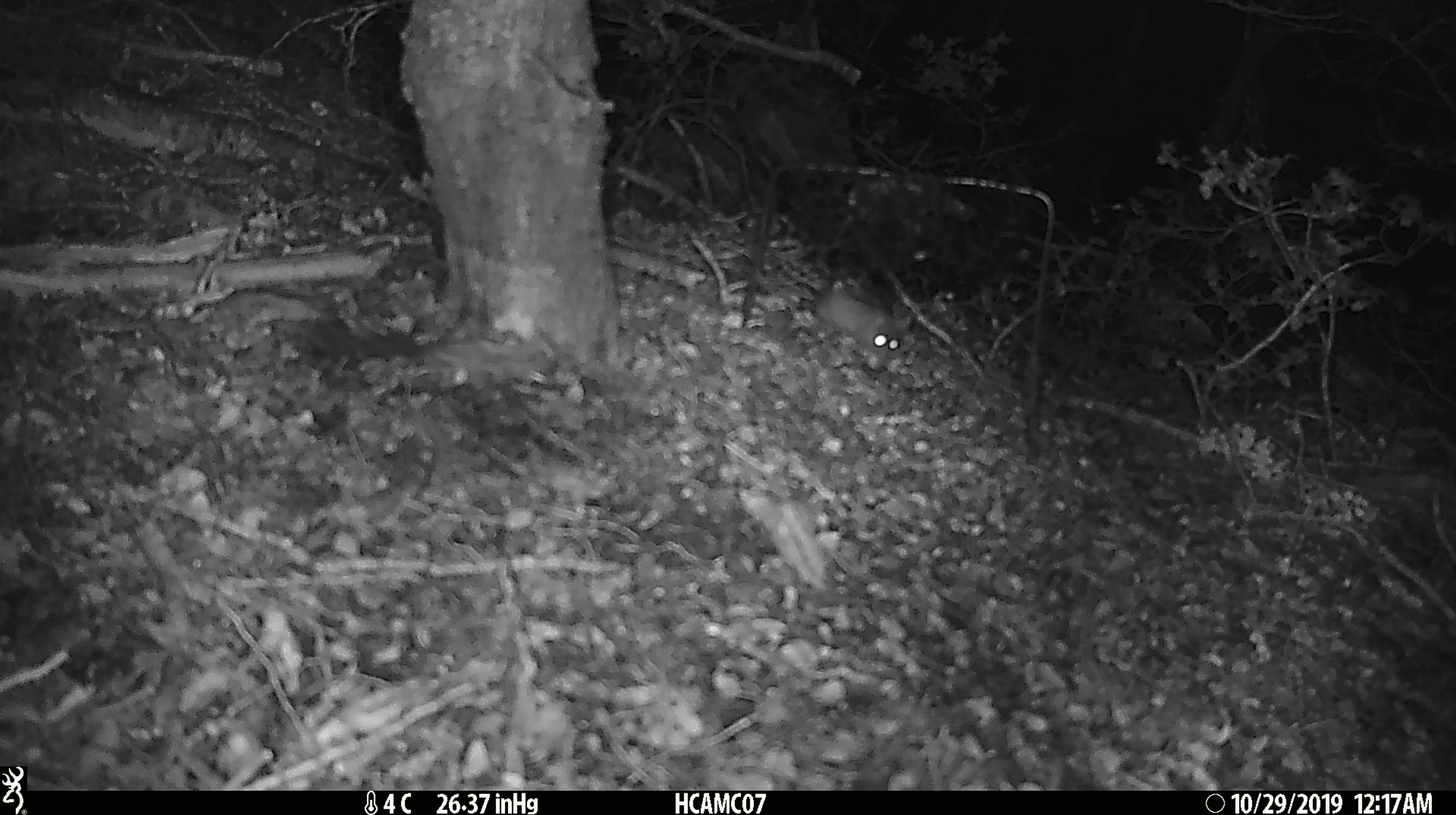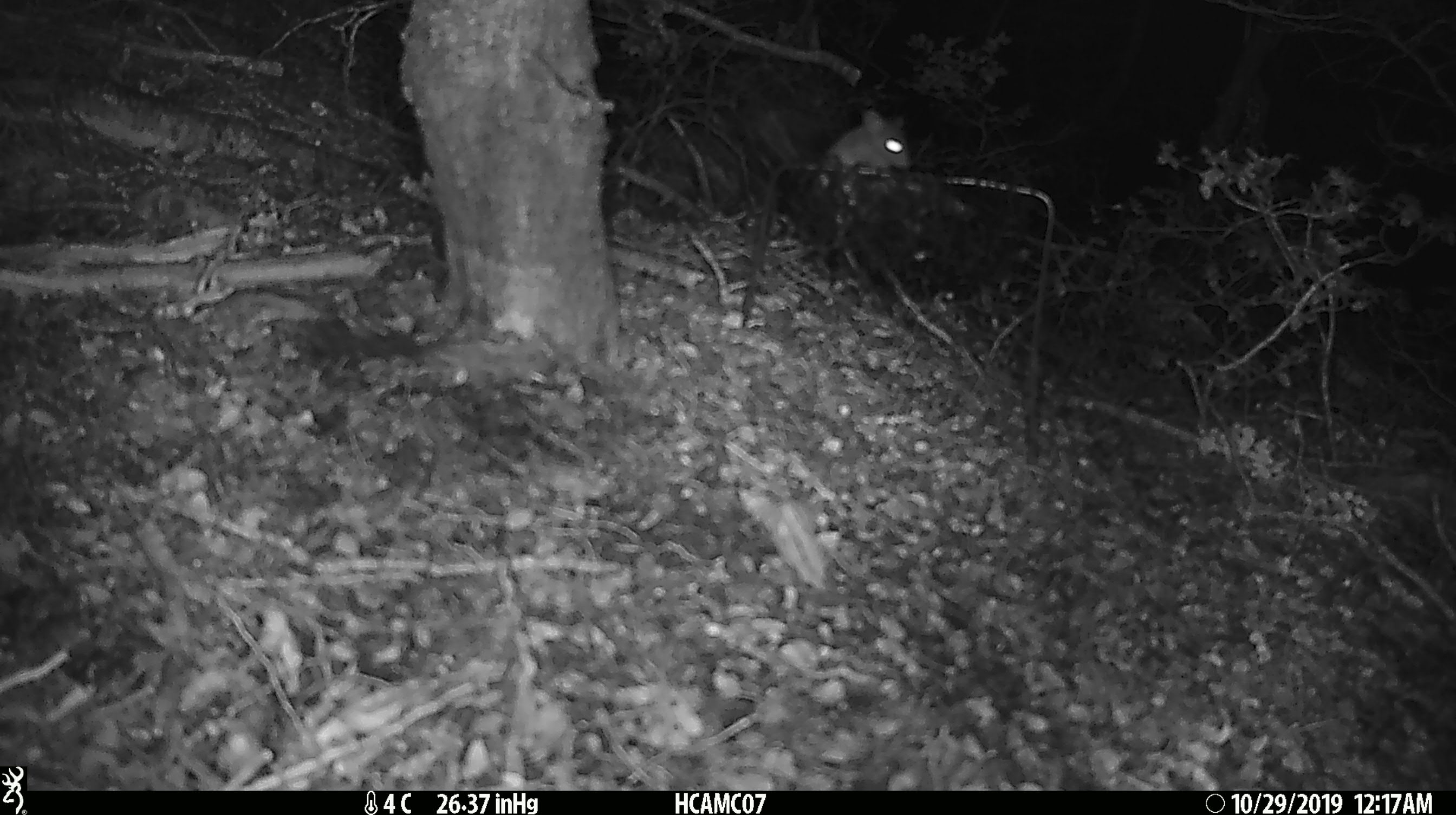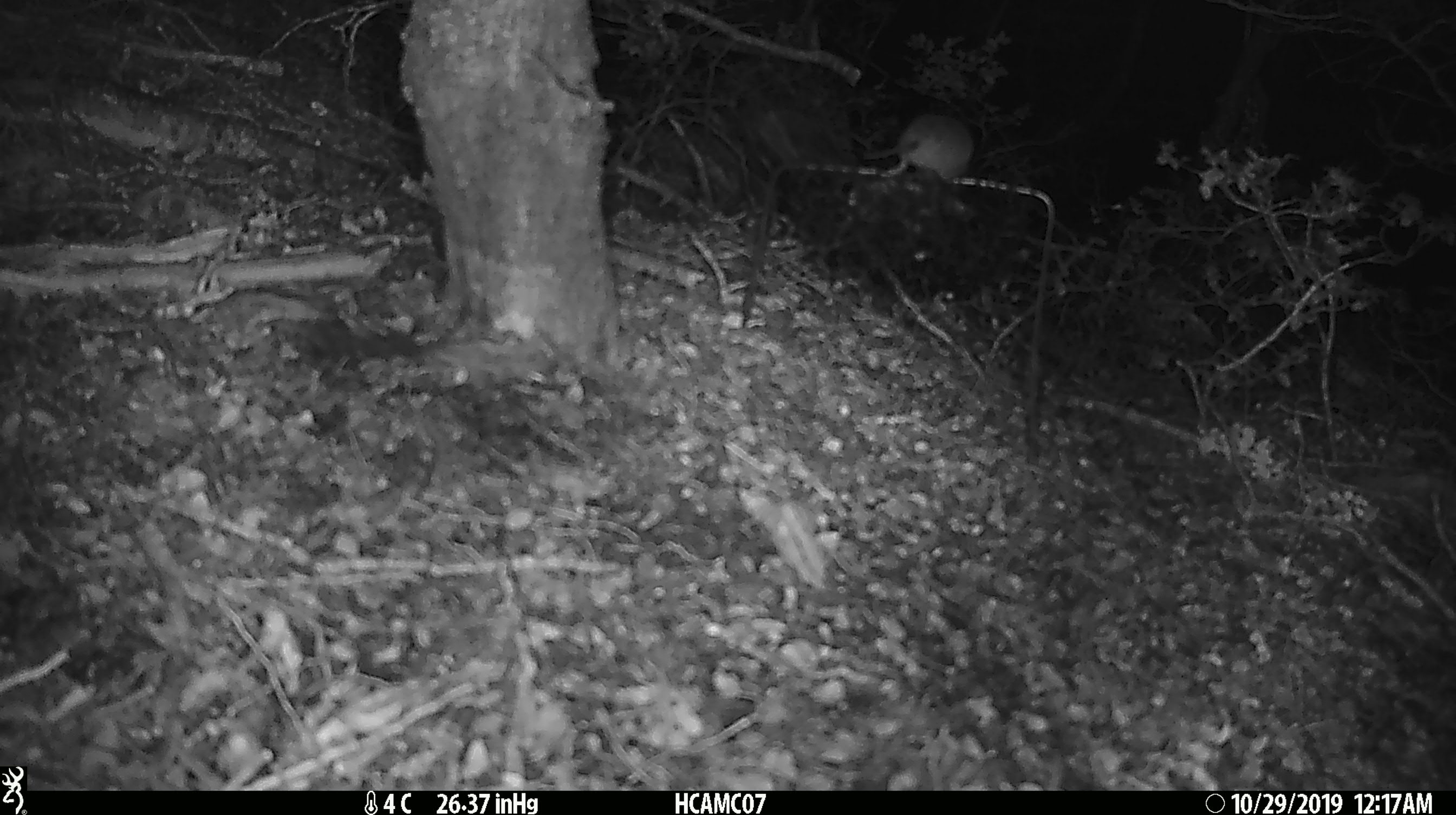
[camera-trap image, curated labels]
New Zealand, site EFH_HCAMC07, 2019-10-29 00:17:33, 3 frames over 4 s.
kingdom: Animalia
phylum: Chordata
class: Mammalia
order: Rodentia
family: Muridae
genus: Mus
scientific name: Mus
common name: mouse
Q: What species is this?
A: Mouse (Mus).